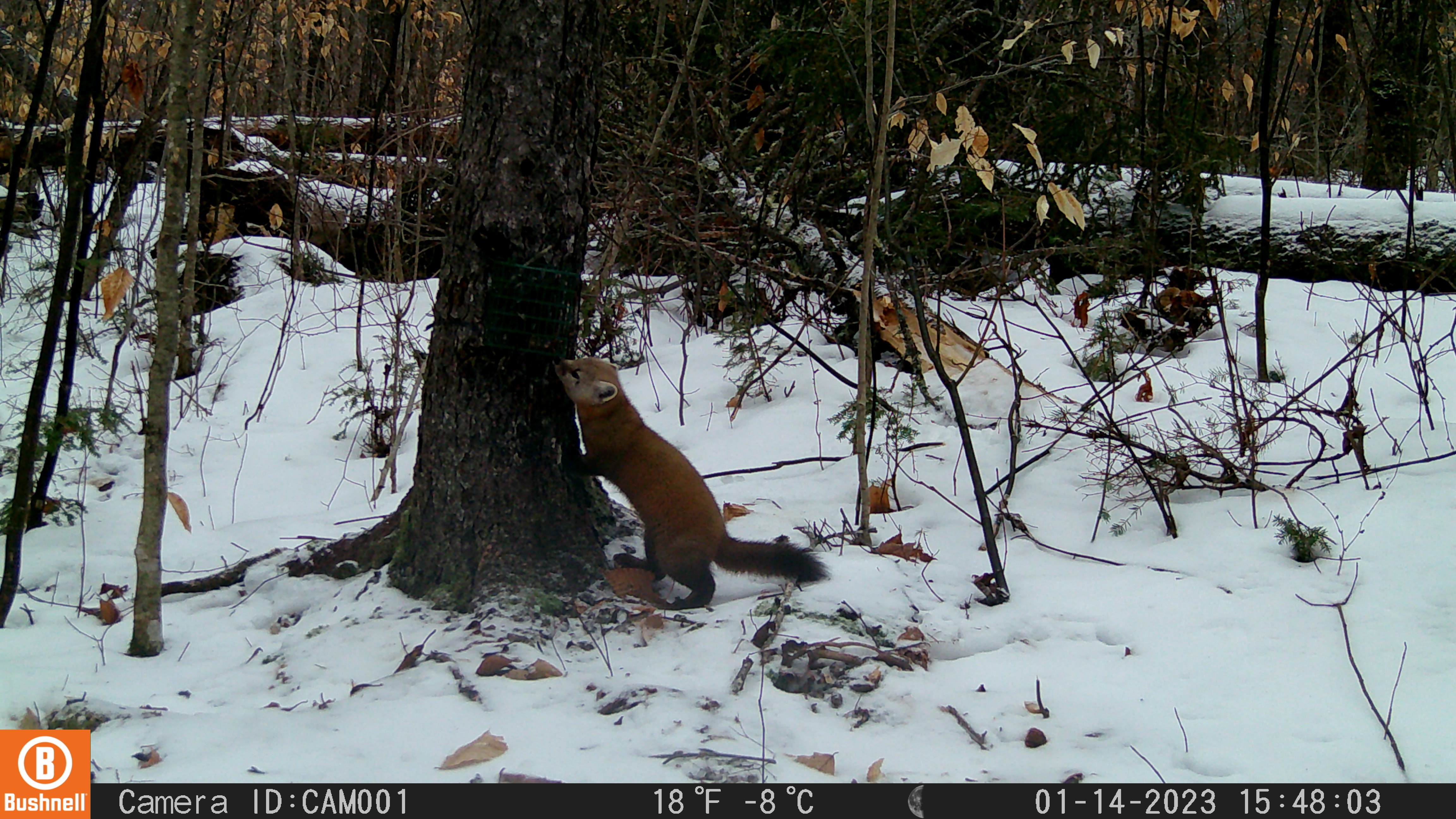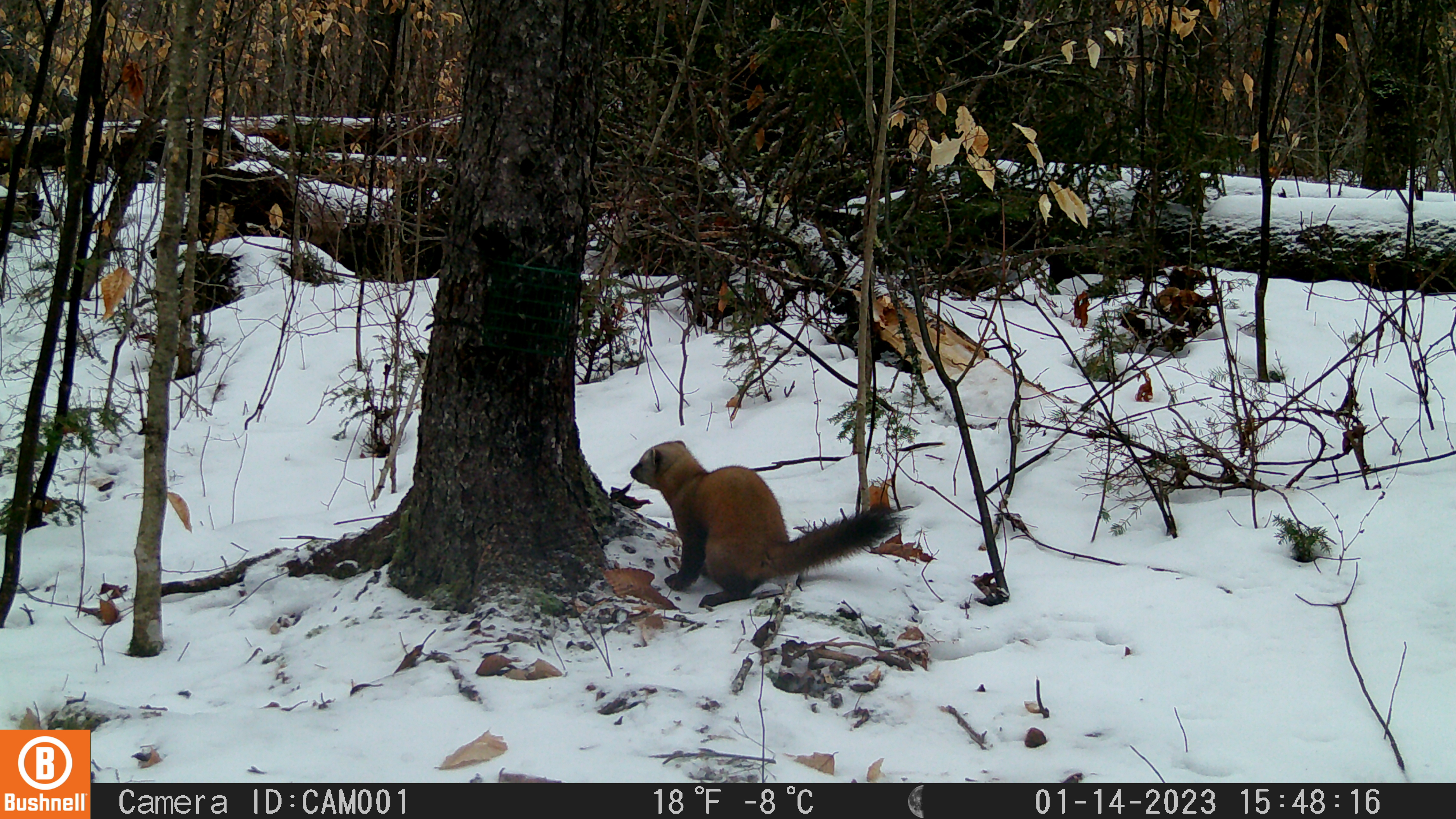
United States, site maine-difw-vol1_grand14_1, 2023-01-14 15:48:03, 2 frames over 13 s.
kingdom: Animalia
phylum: Chordata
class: Mammalia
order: Carnivora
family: Mustelidae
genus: Martes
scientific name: Martes americana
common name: american marten